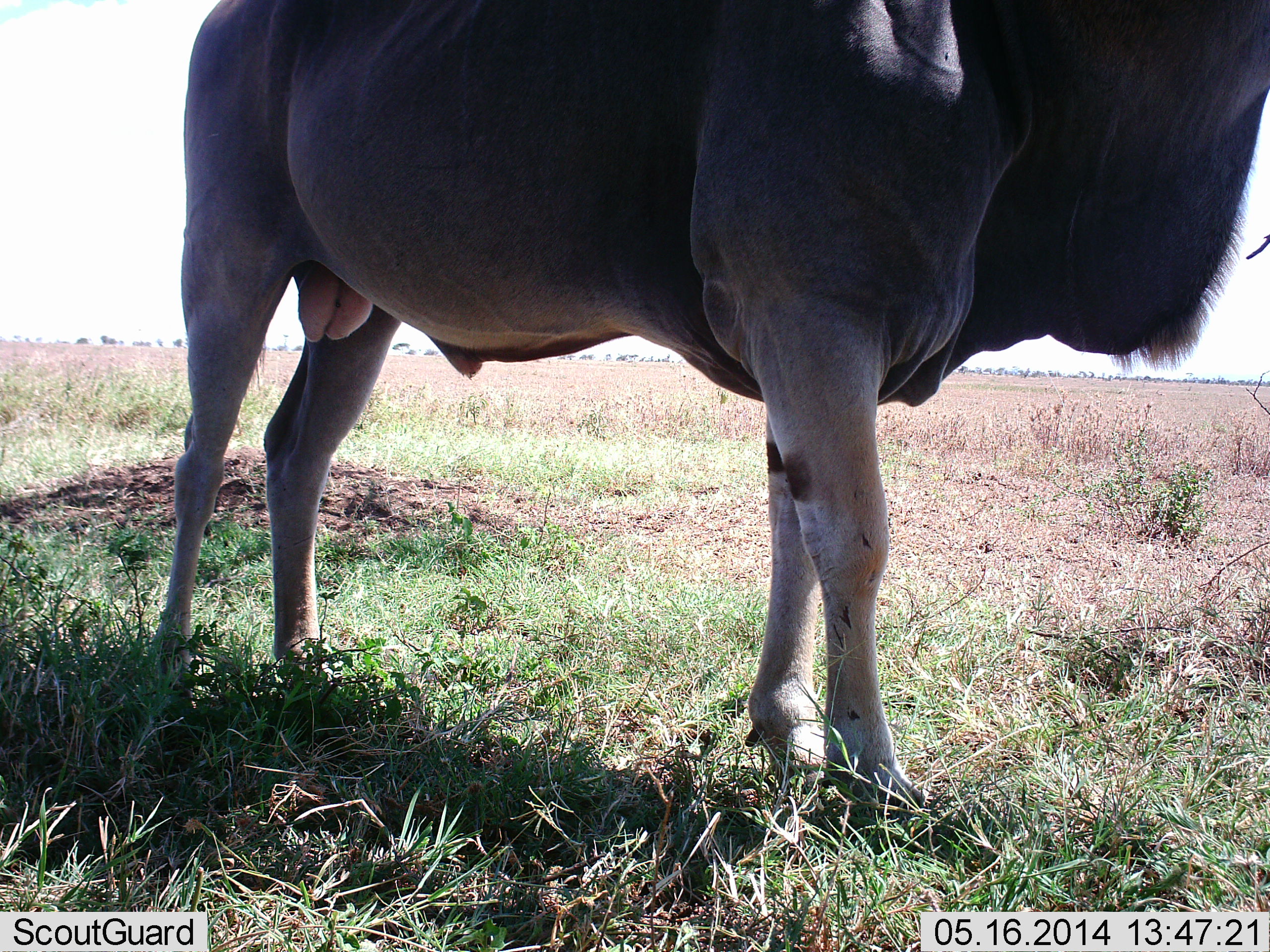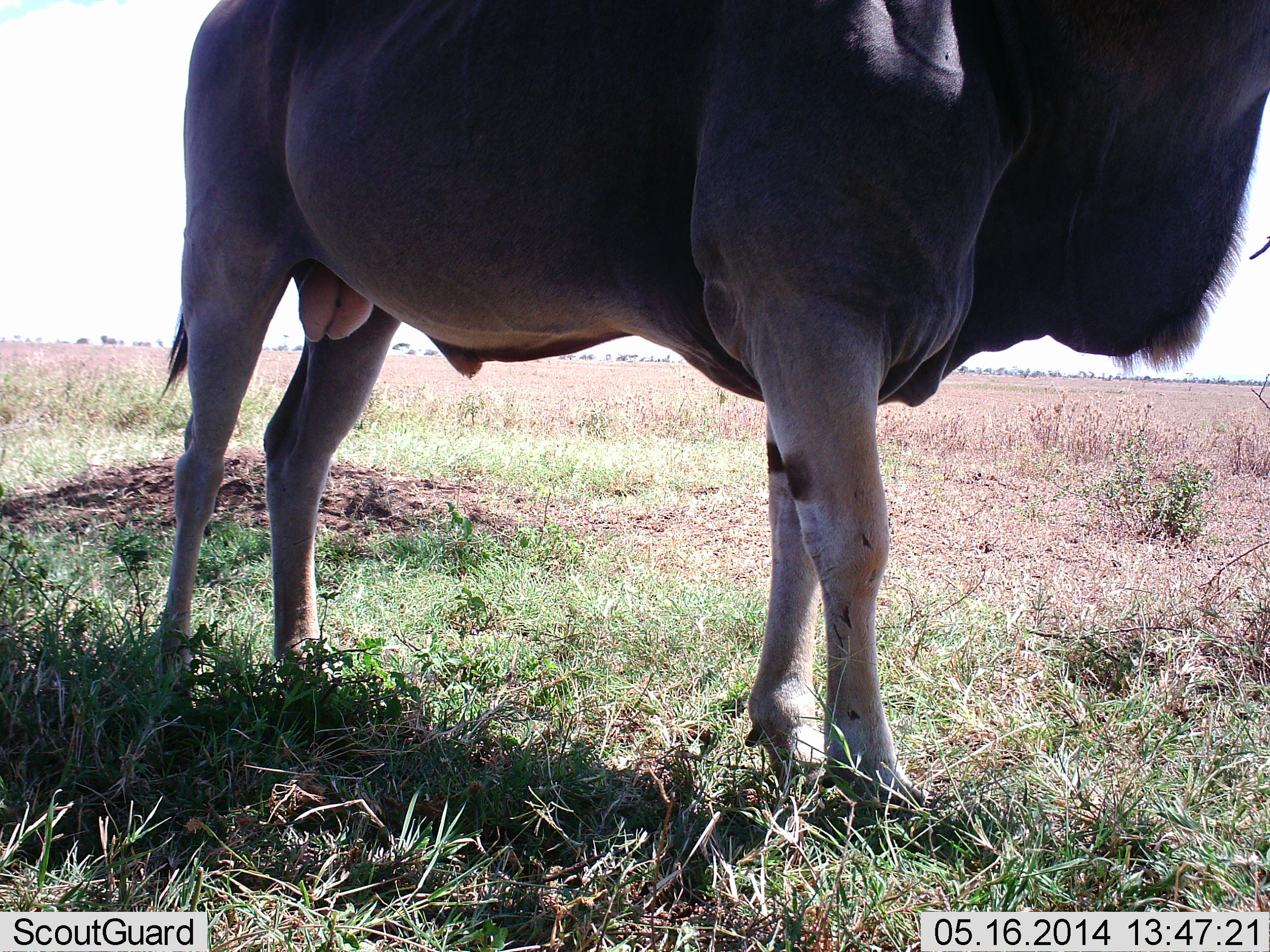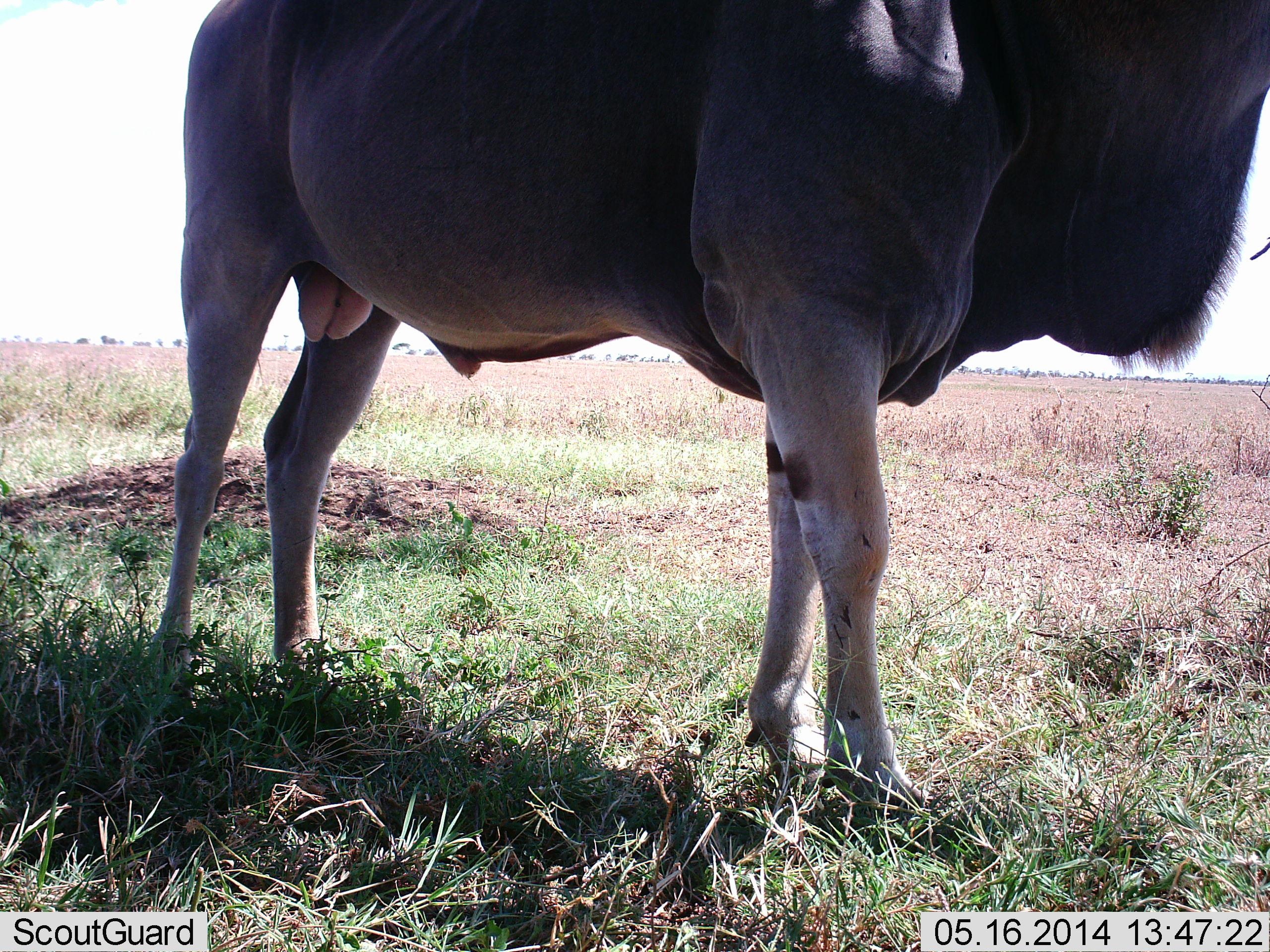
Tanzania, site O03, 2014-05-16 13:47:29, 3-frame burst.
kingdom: Animalia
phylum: Chordata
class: Mammalia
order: Artiodactyla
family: Bovidae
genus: Tragelaphus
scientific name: Tragelaphus oryx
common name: eland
Eland (Tragelaphus oryx), count 1. Behavior (volunteer vote fractions): standing 100%, resting 0%, moving 0%, interacting 0%. Young present (vote fraction): 0%. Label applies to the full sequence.